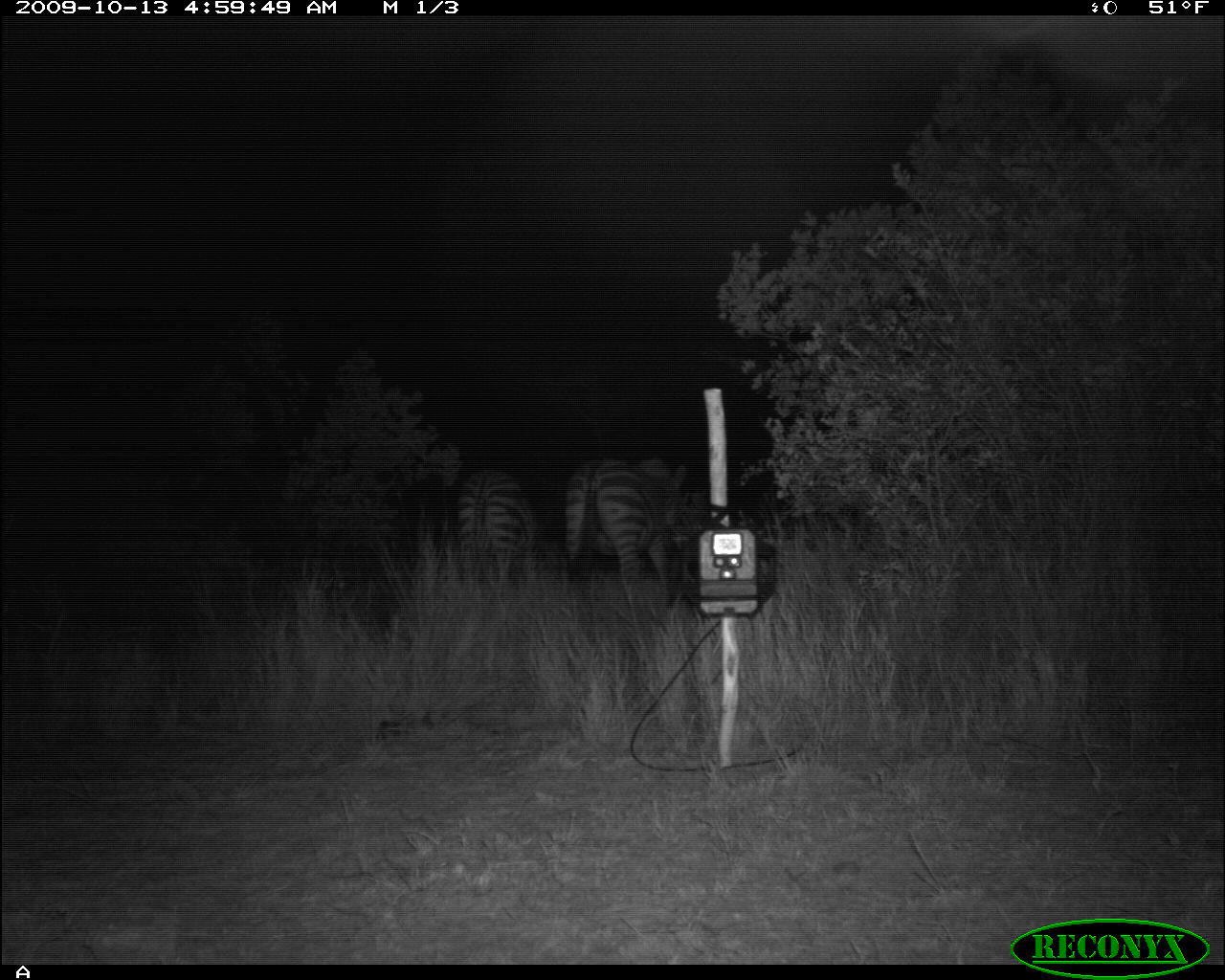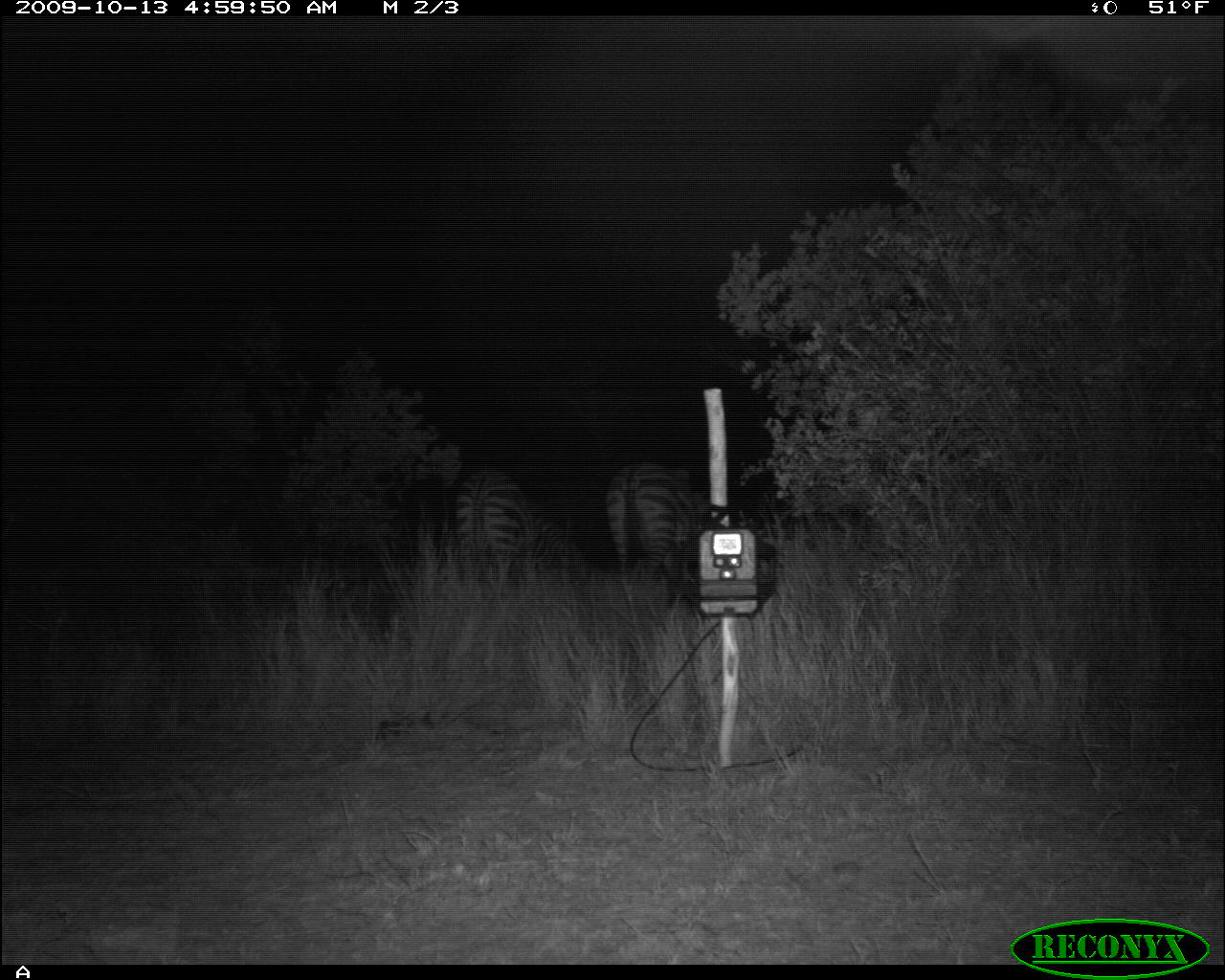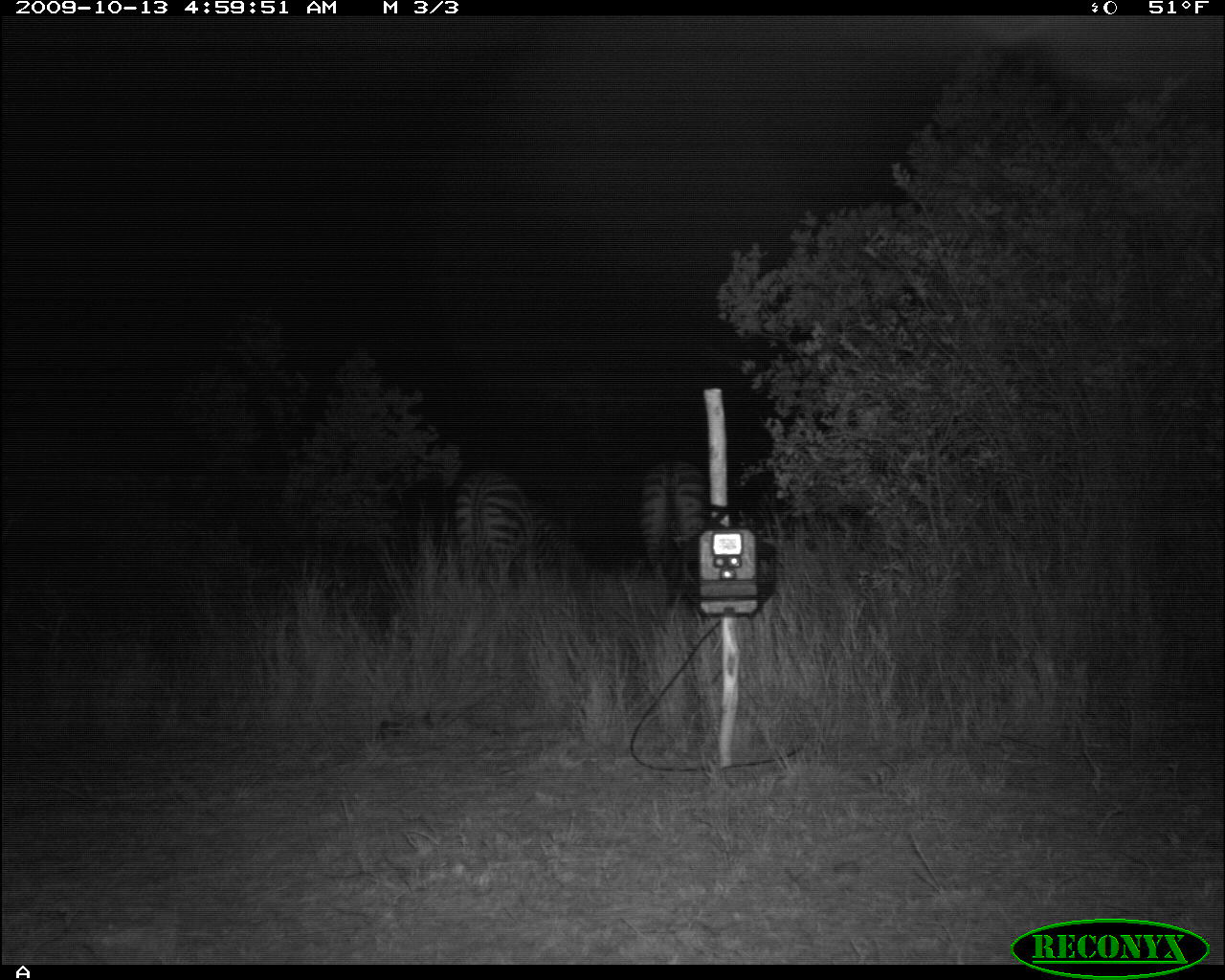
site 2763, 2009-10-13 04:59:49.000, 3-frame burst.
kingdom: Animalia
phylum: Chordata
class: Mammalia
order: Perissodactyla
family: Equidae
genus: Equus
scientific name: Equus quagga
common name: plains zebra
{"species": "Equus quagga (plains zebra)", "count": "2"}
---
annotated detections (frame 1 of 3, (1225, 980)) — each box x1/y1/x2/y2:
equus quagga: 560/457/686/597; 456/469/539/583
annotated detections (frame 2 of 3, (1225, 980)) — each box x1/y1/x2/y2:
equus quagga: 604/456/705/596; 456/469/541/583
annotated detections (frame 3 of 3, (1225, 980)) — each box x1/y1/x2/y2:
equus quagga: 456/469/542/583; 636/456/705/580